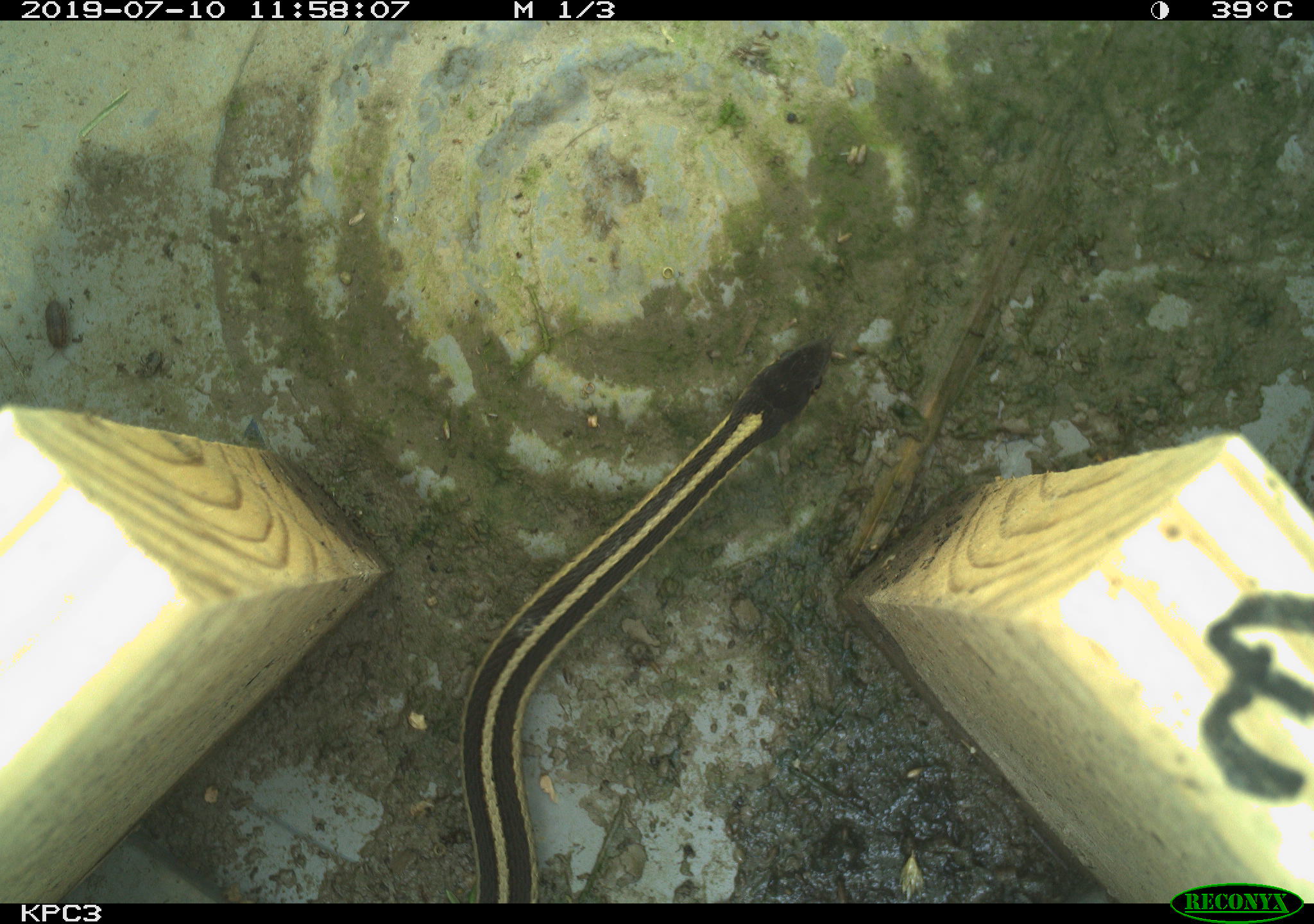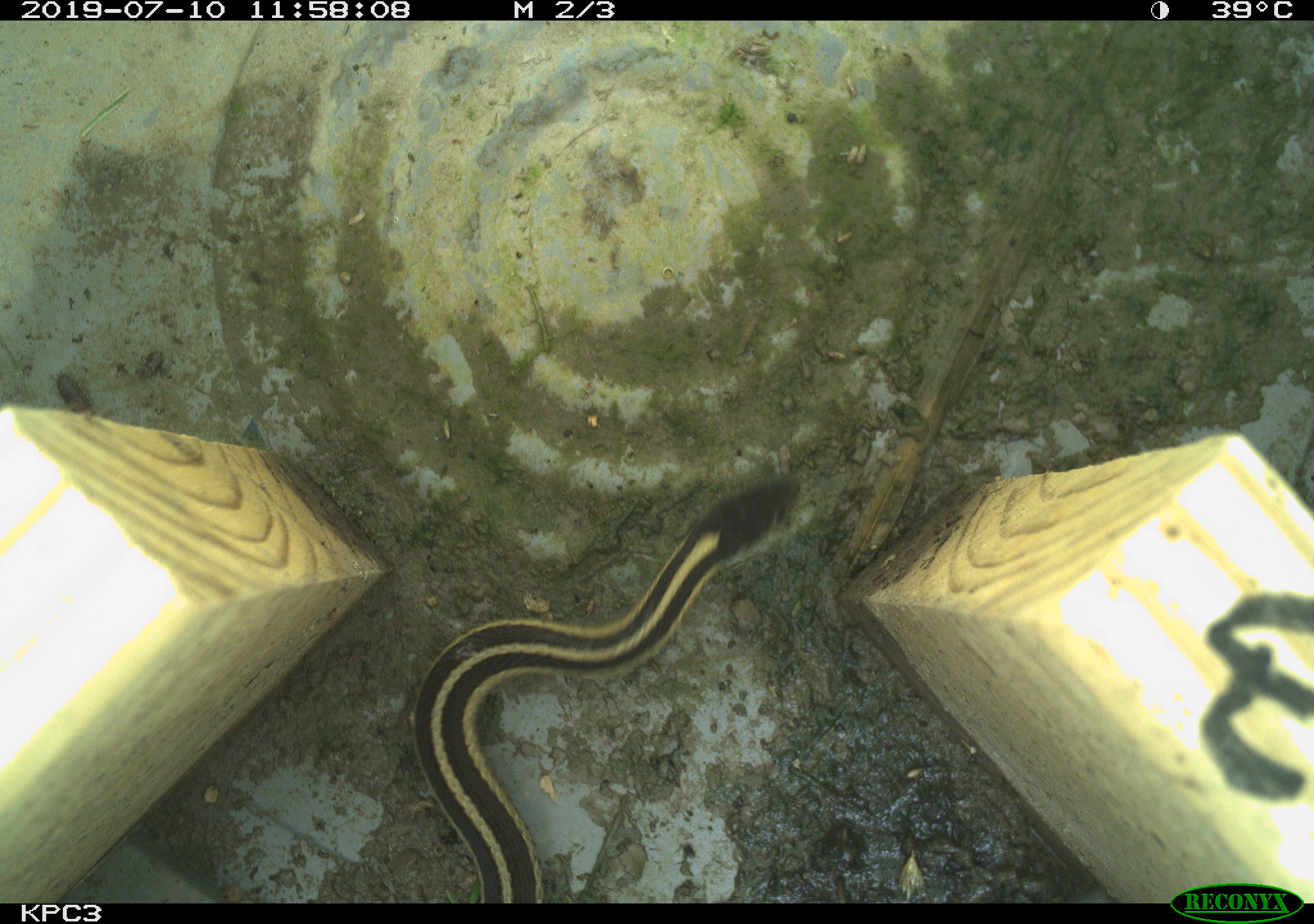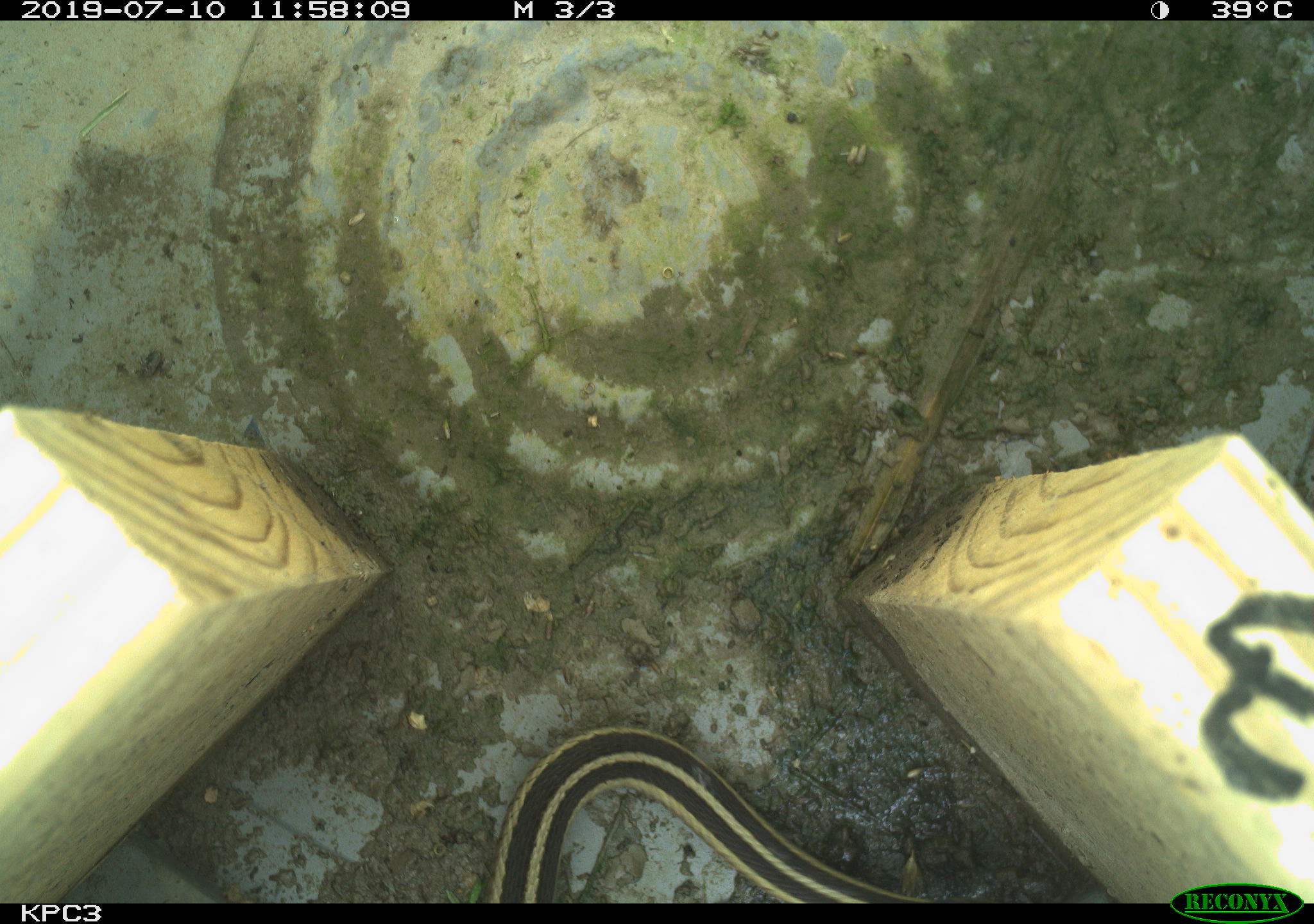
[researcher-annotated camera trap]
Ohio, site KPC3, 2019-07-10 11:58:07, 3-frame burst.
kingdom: Animalia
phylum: Chordata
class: Reptilia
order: Squamata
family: Colubridae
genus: Thamnophis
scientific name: Thamnophis sirtalis sirtalis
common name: eastern gartersnake